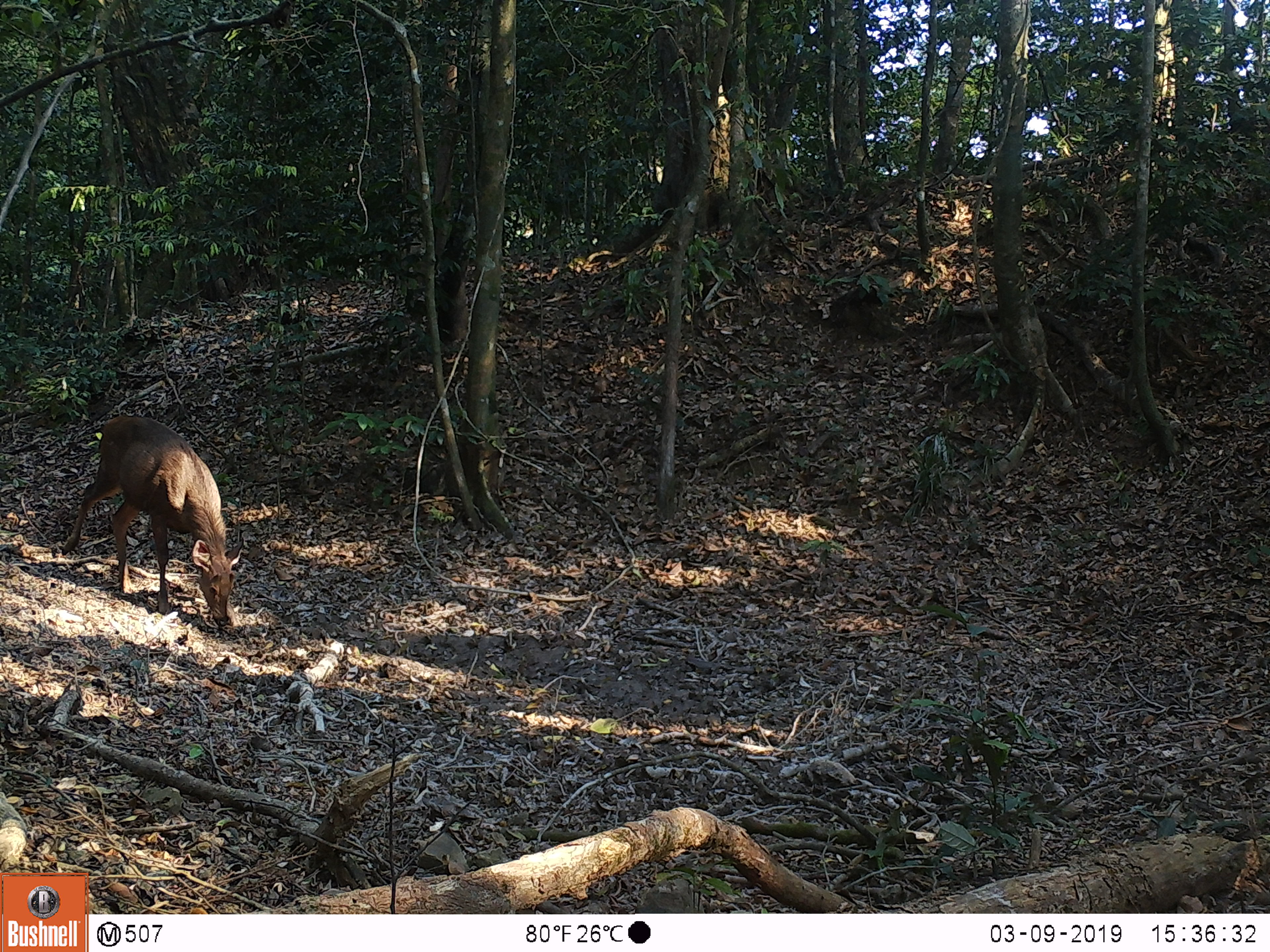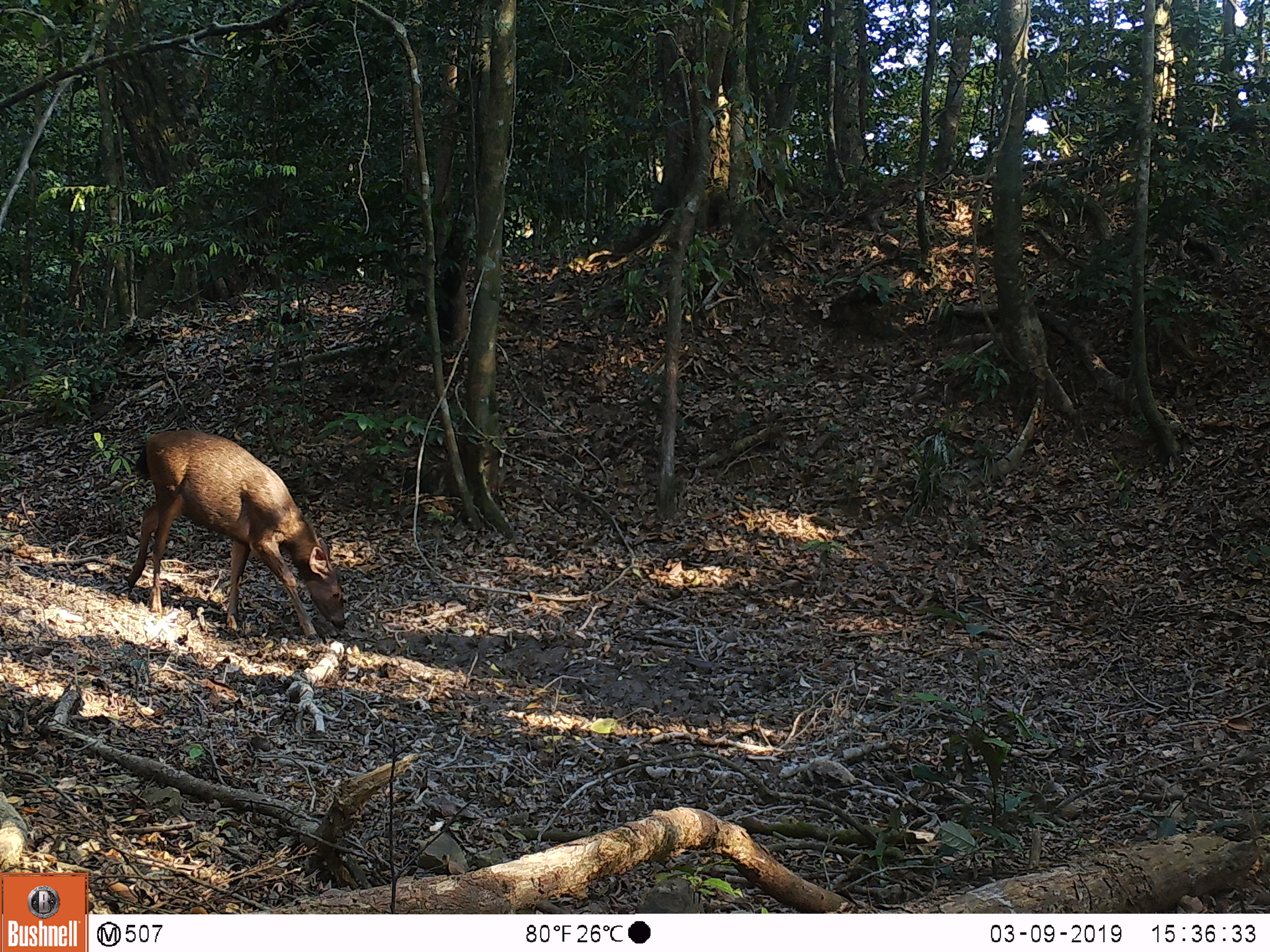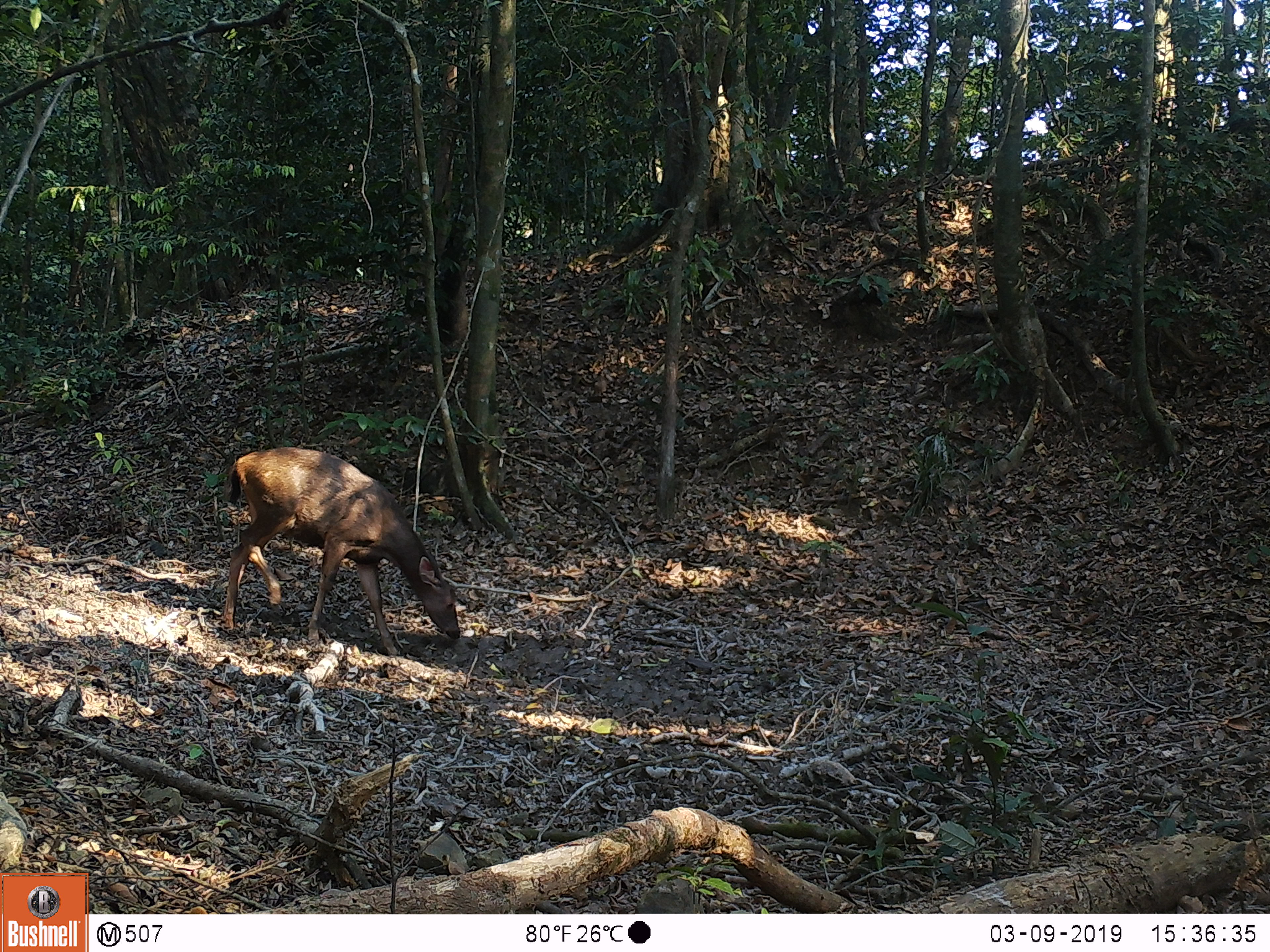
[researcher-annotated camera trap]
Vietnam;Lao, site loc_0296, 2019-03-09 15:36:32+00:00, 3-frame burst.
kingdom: Animalia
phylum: Chordata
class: Mammalia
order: Artiodactyla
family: Cervidae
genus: Rusa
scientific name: Rusa unicolor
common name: sambar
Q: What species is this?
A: Sambar (Rusa unicolor).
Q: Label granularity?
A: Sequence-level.